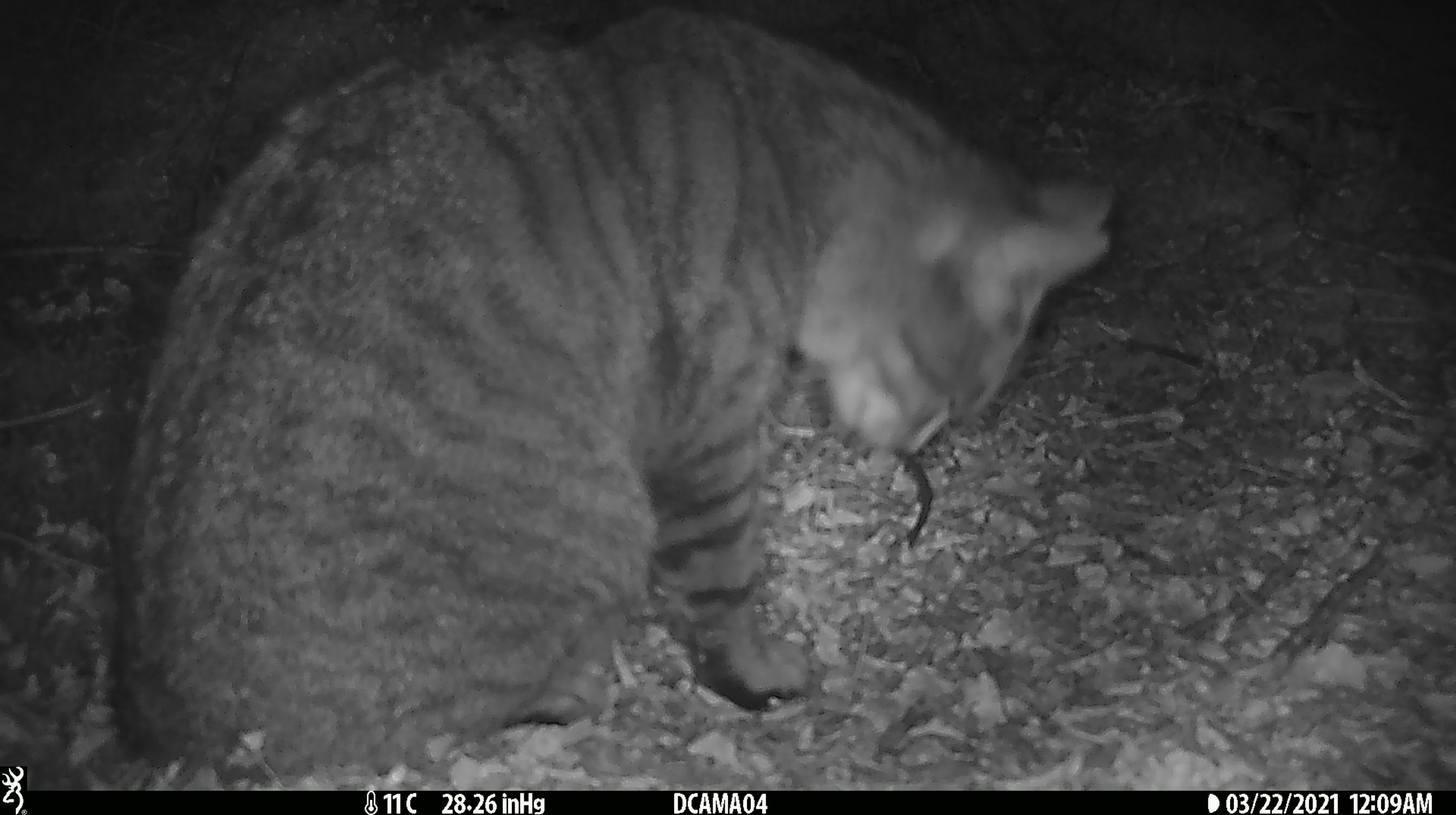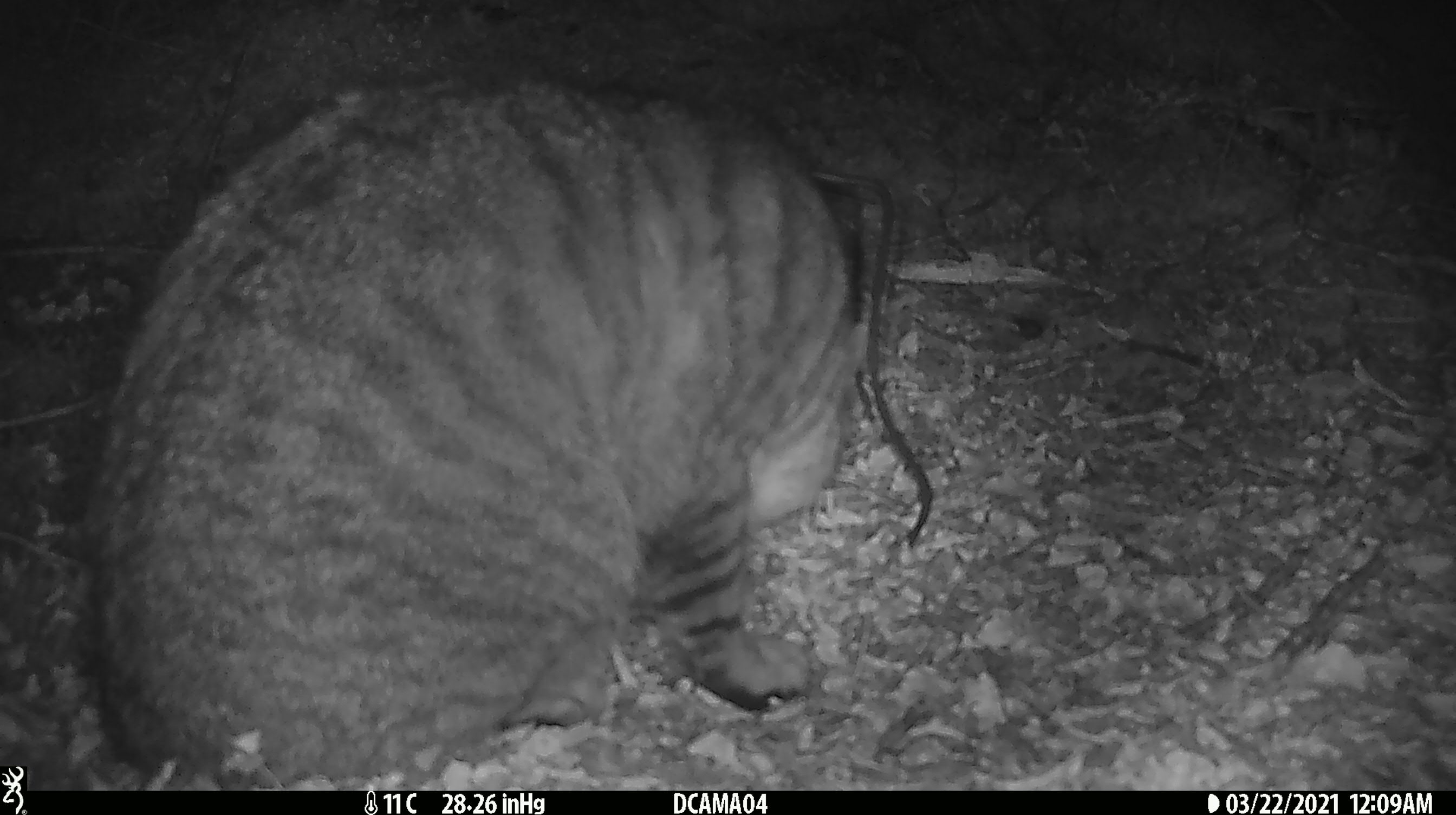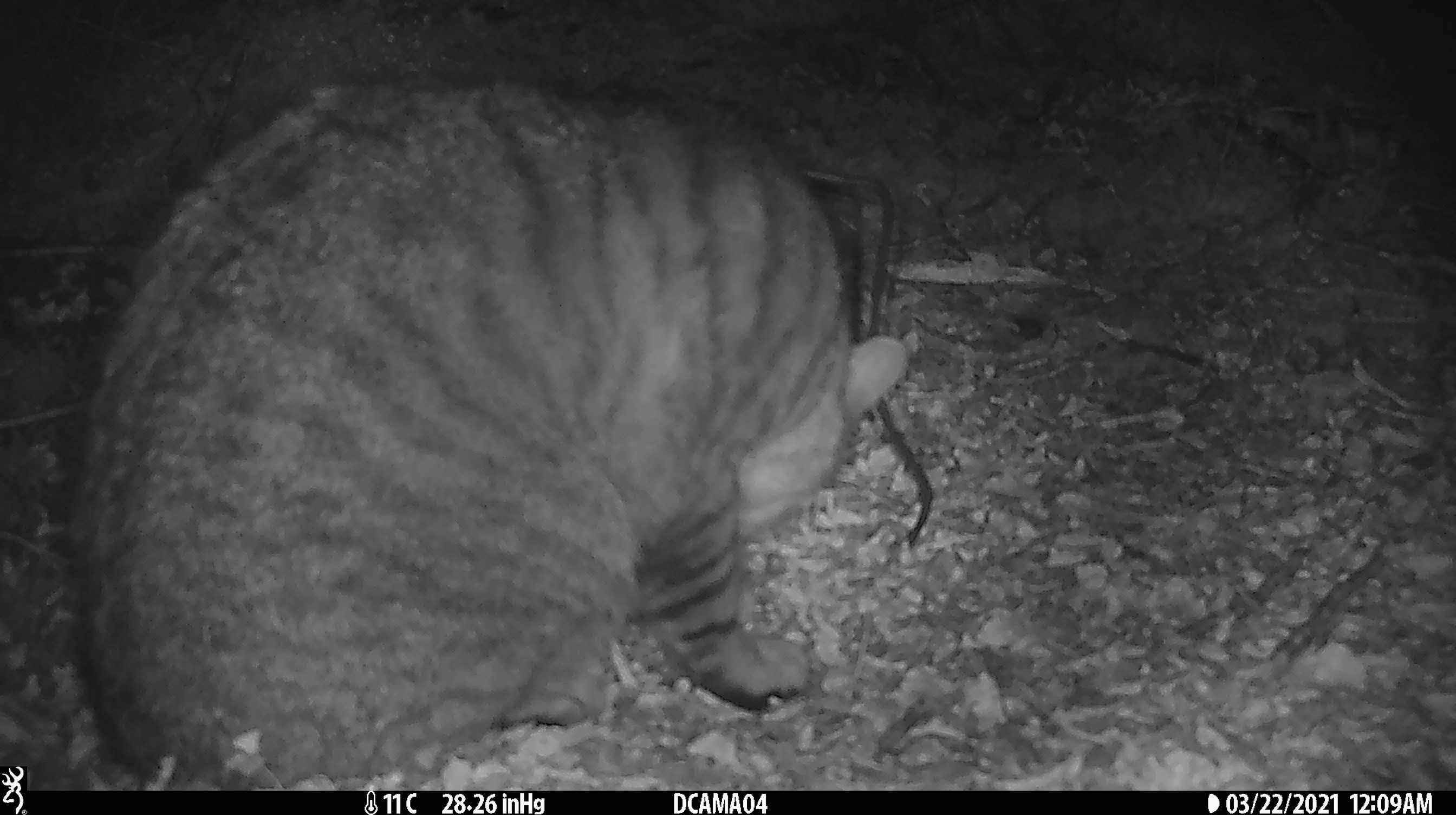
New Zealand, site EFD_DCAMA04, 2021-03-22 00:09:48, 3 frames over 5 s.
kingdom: Animalia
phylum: Chordata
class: Mammalia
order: Carnivora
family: Felidae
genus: Felis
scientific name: Felis catus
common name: domestic cat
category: cat